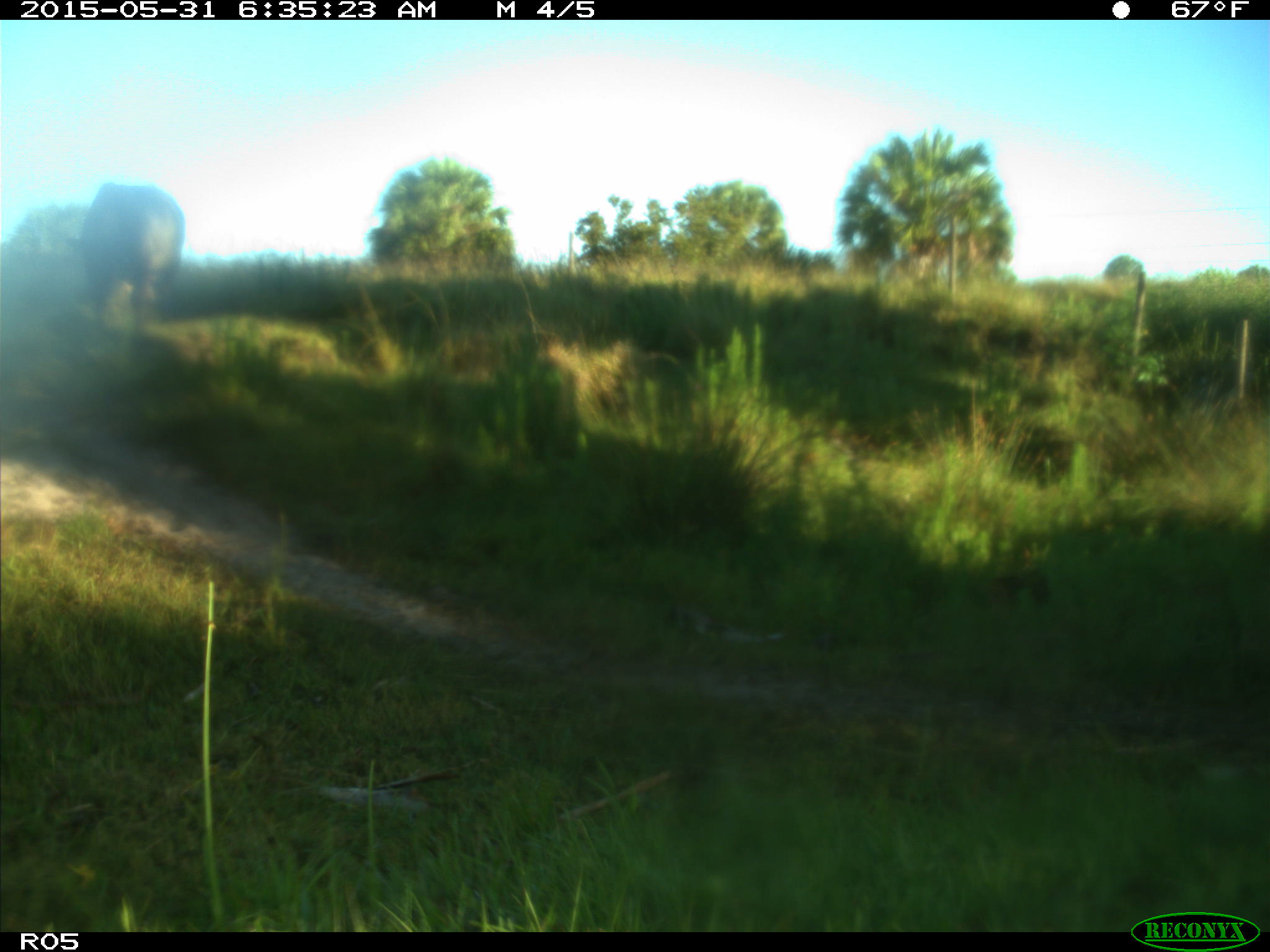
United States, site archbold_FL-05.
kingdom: Animalia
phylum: Chordata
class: Mammalia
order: Artiodactyla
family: Bovidae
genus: Bos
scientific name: Bos taurus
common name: domestic cow